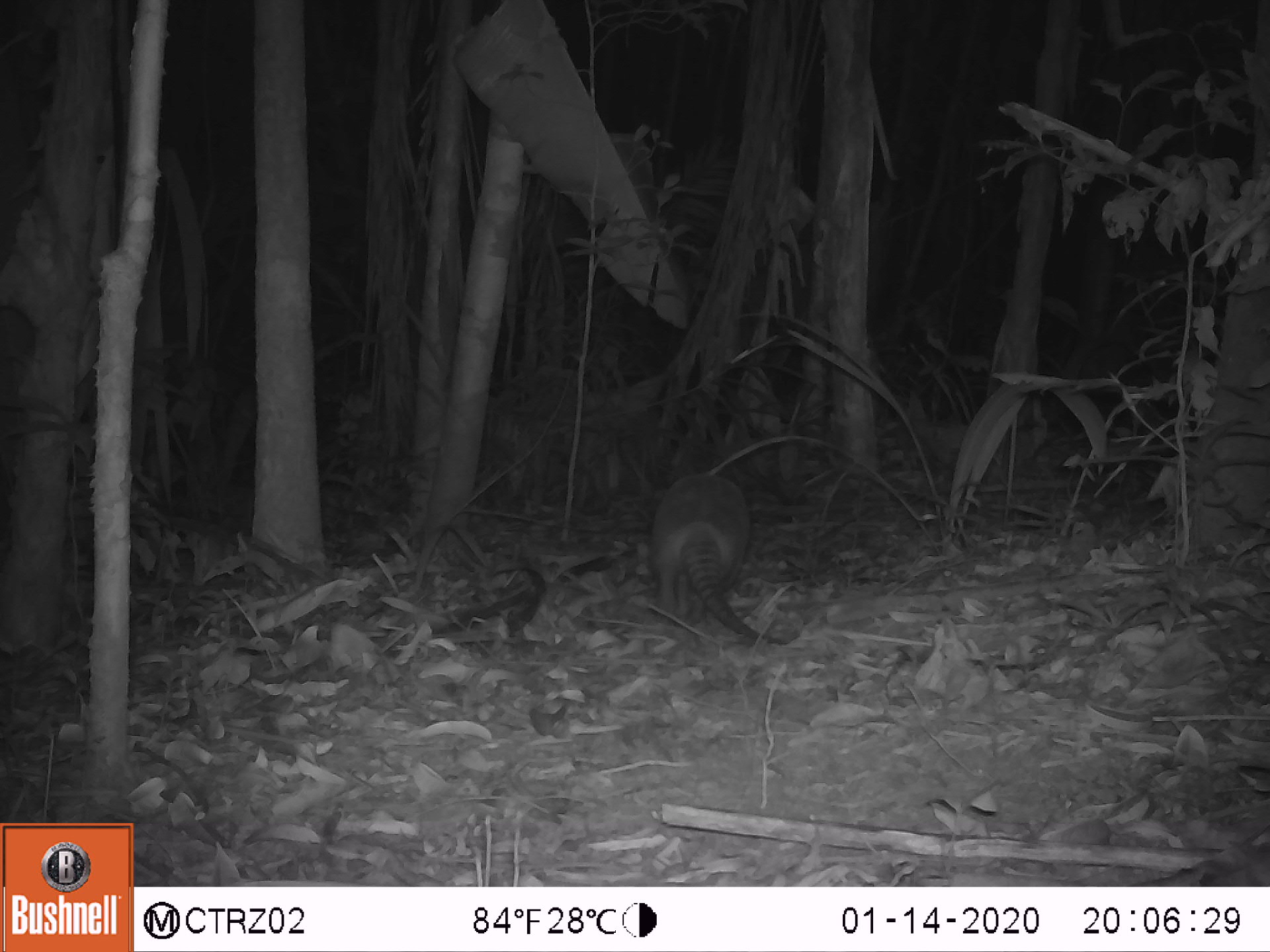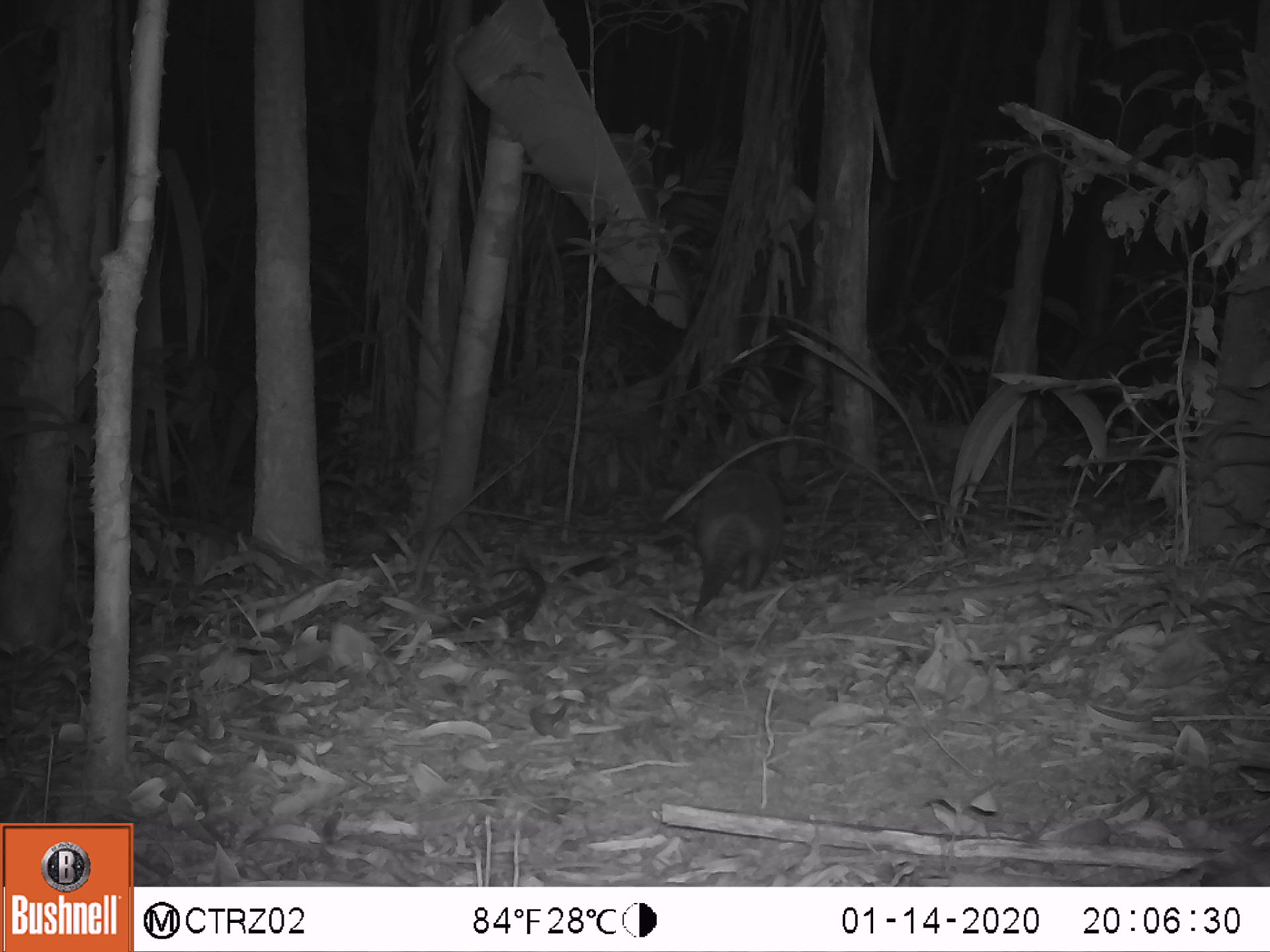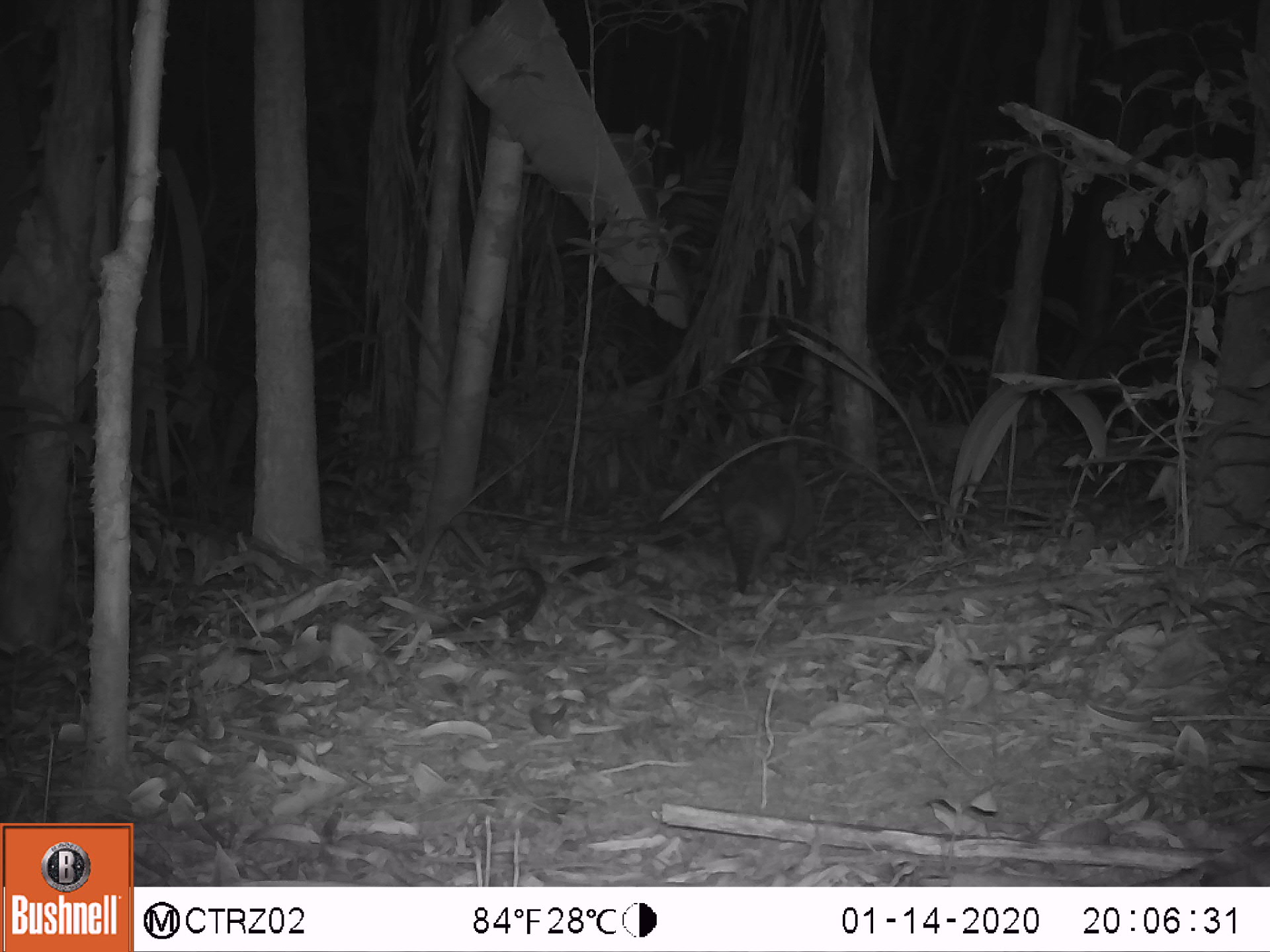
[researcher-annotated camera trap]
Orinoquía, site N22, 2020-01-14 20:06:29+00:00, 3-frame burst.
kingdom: Animalia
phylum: Chordata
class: Mammalia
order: Cingulata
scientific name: Cingulata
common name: armadillo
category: unknown armadillo